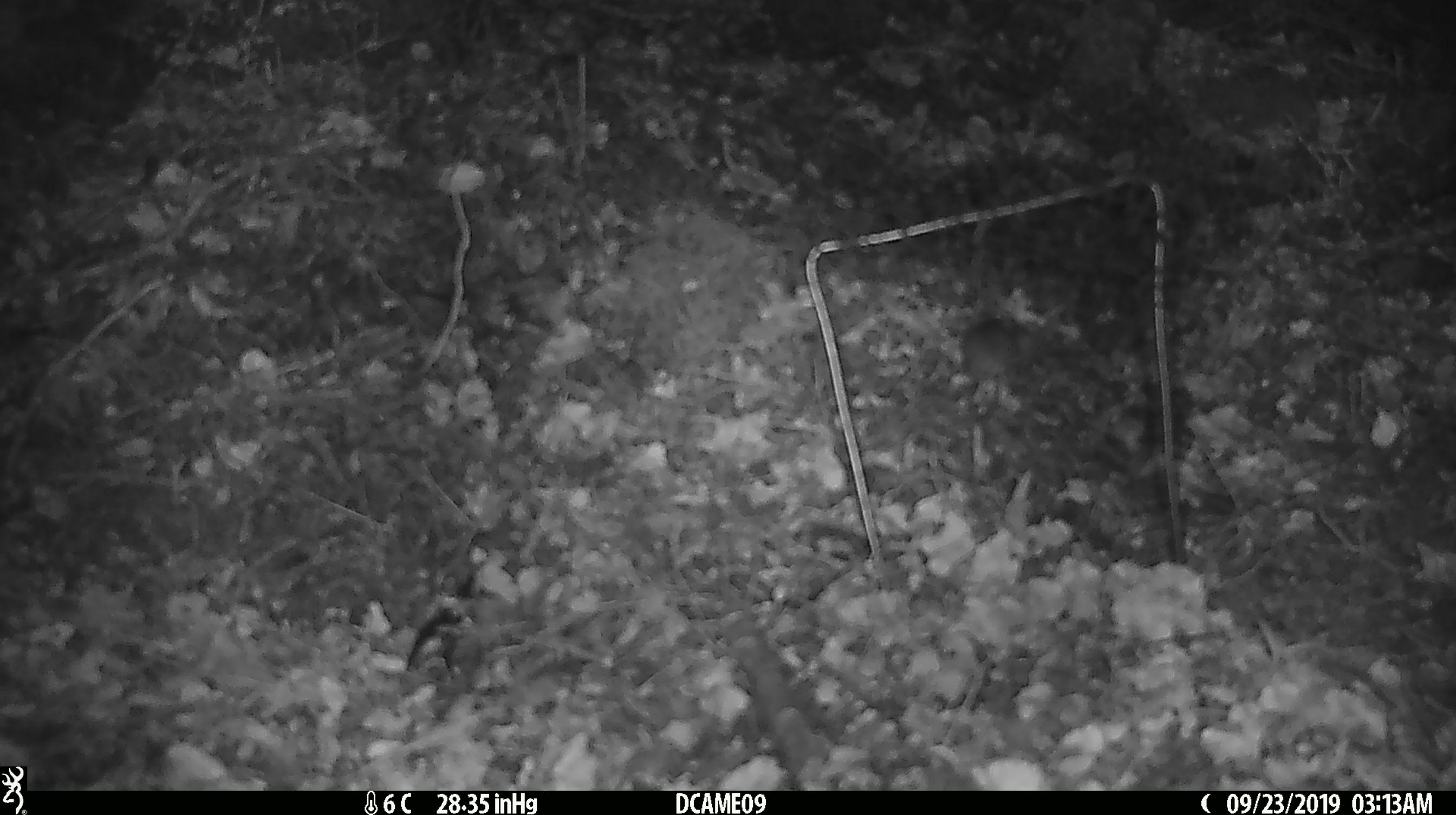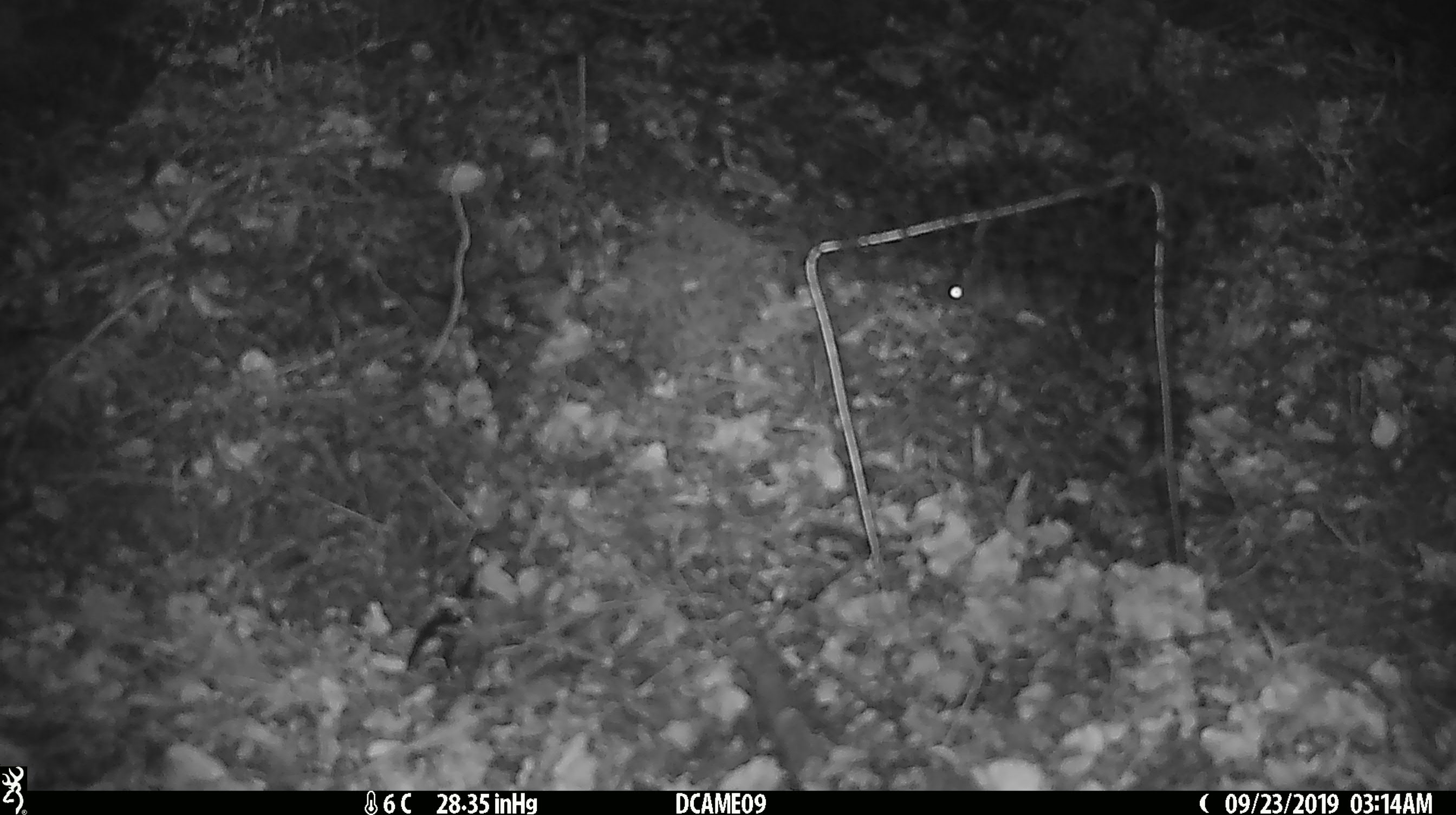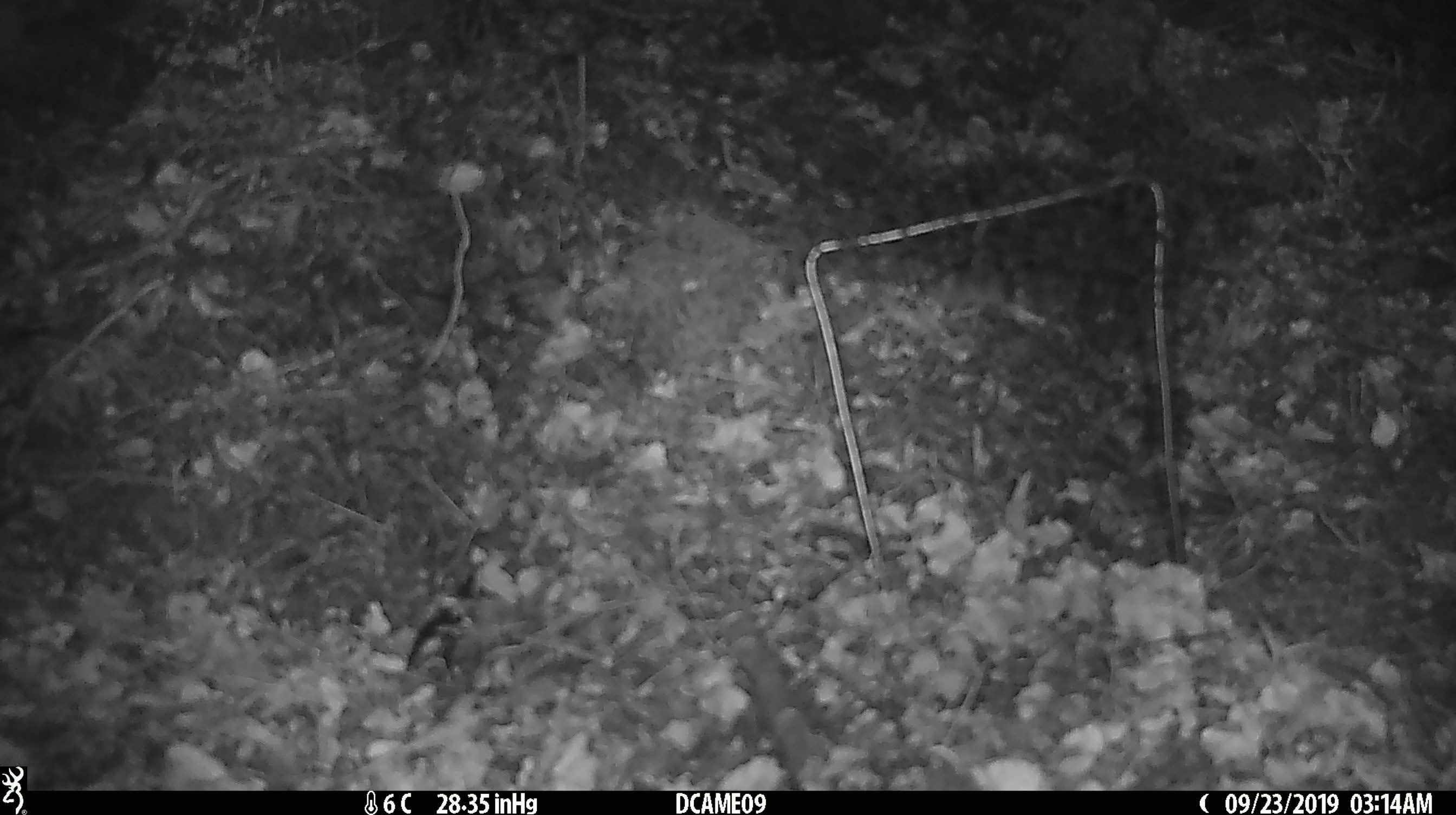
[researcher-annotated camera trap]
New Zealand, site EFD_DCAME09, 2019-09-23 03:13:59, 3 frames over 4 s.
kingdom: Animalia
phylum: Chordata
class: Mammalia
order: Rodentia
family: Muridae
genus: Mus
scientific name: Mus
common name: mouse